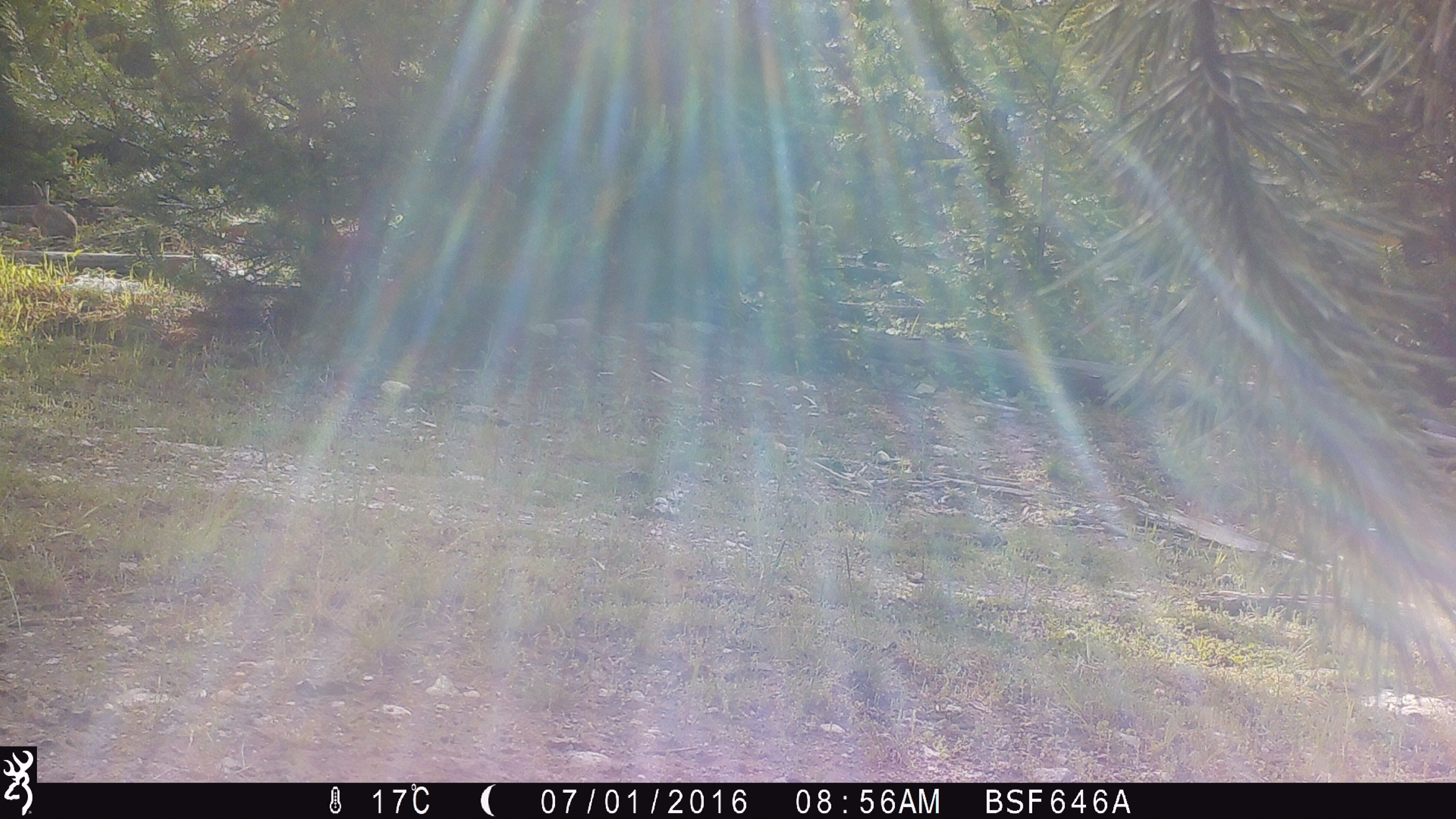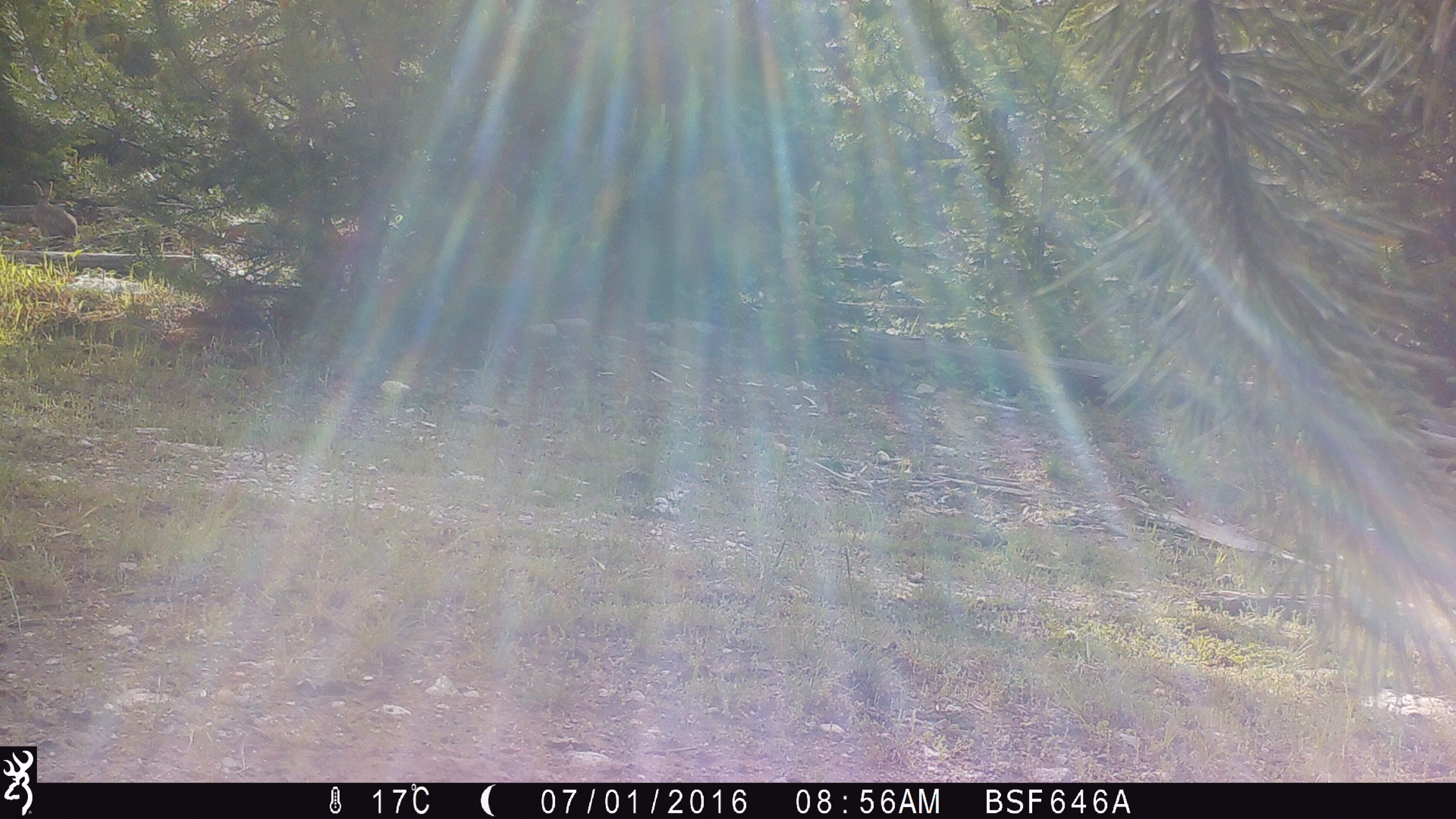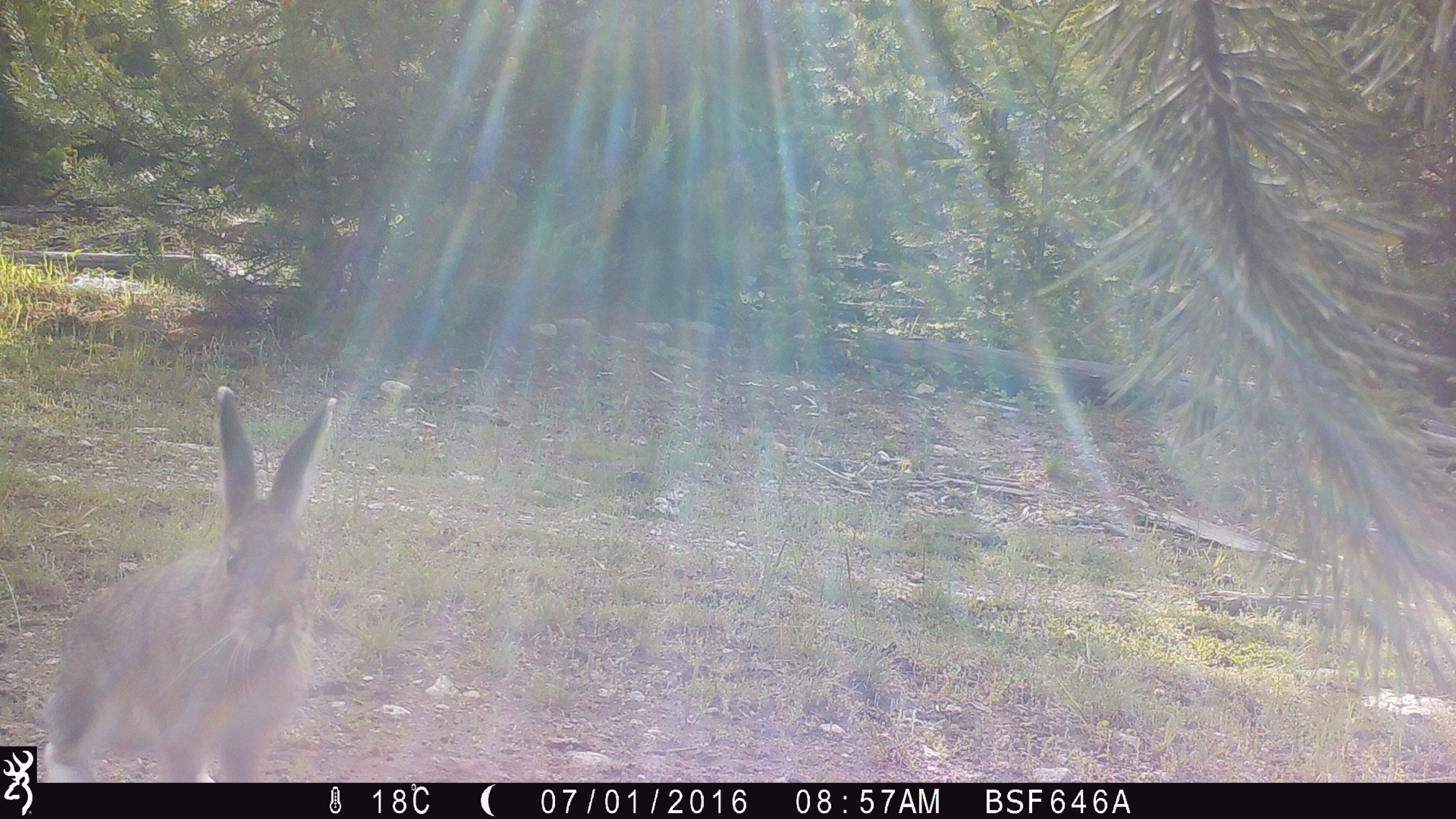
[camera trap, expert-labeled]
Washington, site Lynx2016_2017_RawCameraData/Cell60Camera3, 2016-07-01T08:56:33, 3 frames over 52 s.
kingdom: Animalia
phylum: Chordata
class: Mammalia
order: Lagomorpha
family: Leporidae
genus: Lepus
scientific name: Lepus americanus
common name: snowshoe hare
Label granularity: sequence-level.